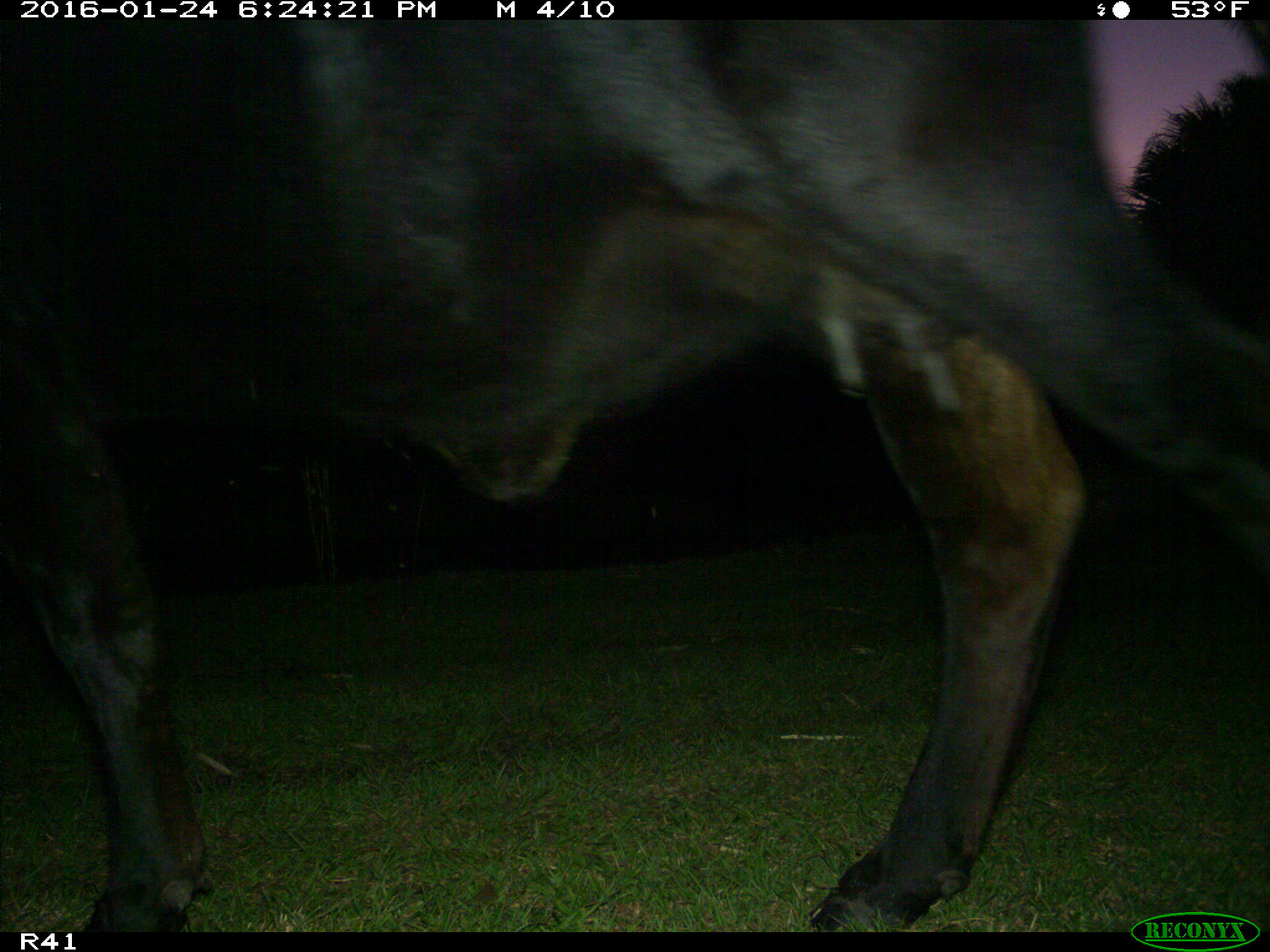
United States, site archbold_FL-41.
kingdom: Animalia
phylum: Chordata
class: Mammalia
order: Artiodactyla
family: Bovidae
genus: Bos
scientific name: Bos taurus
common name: domestic cow